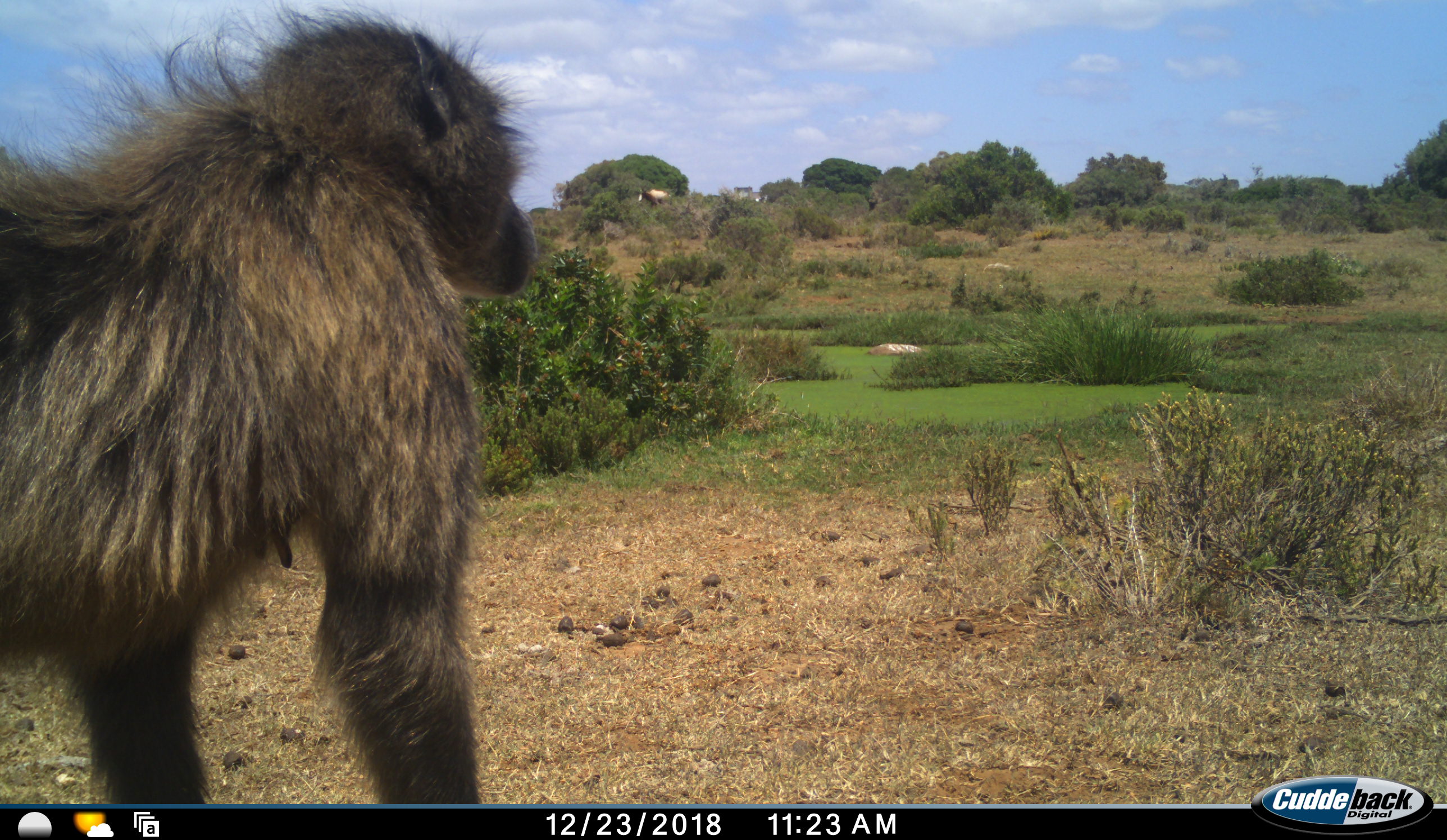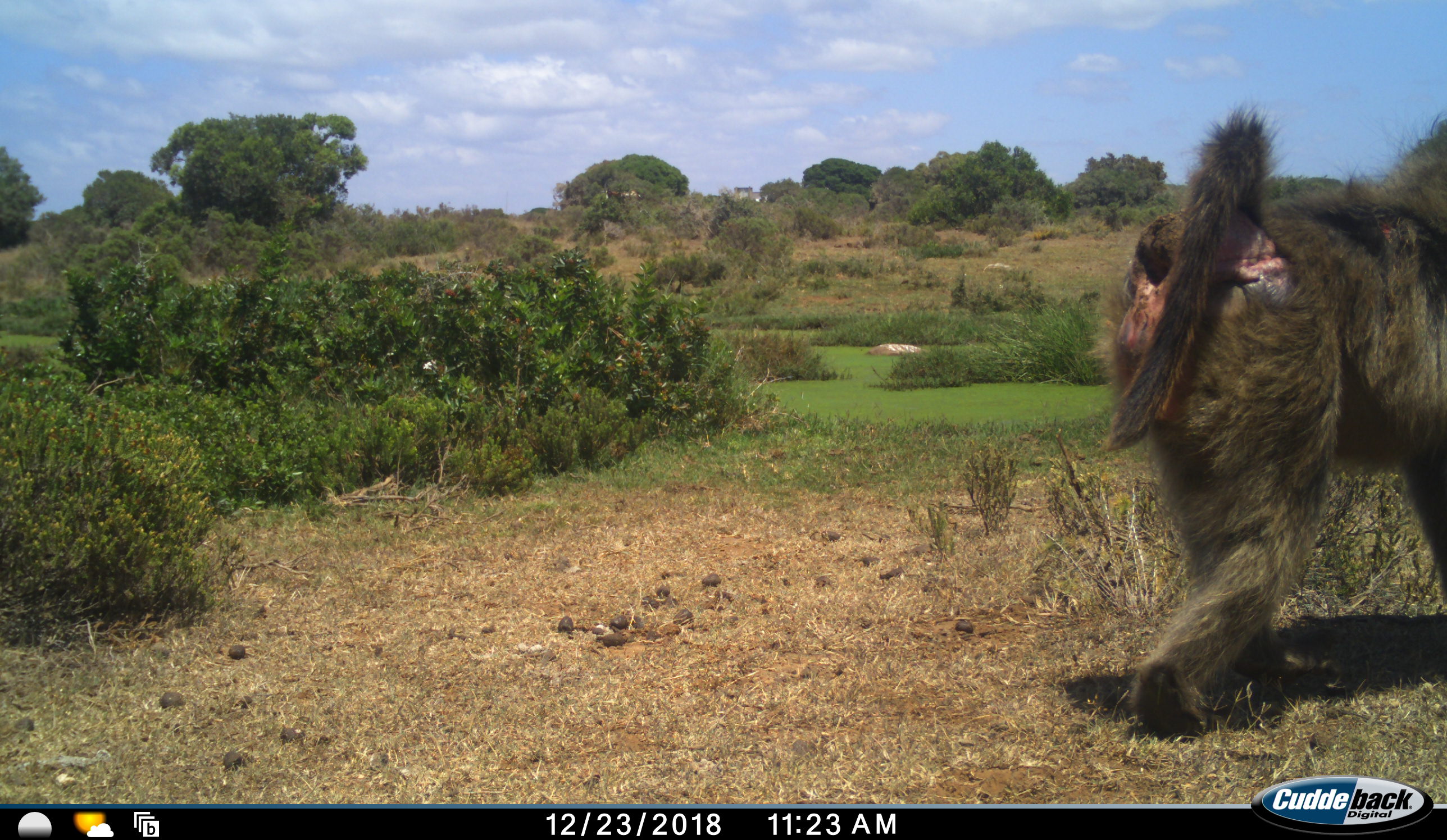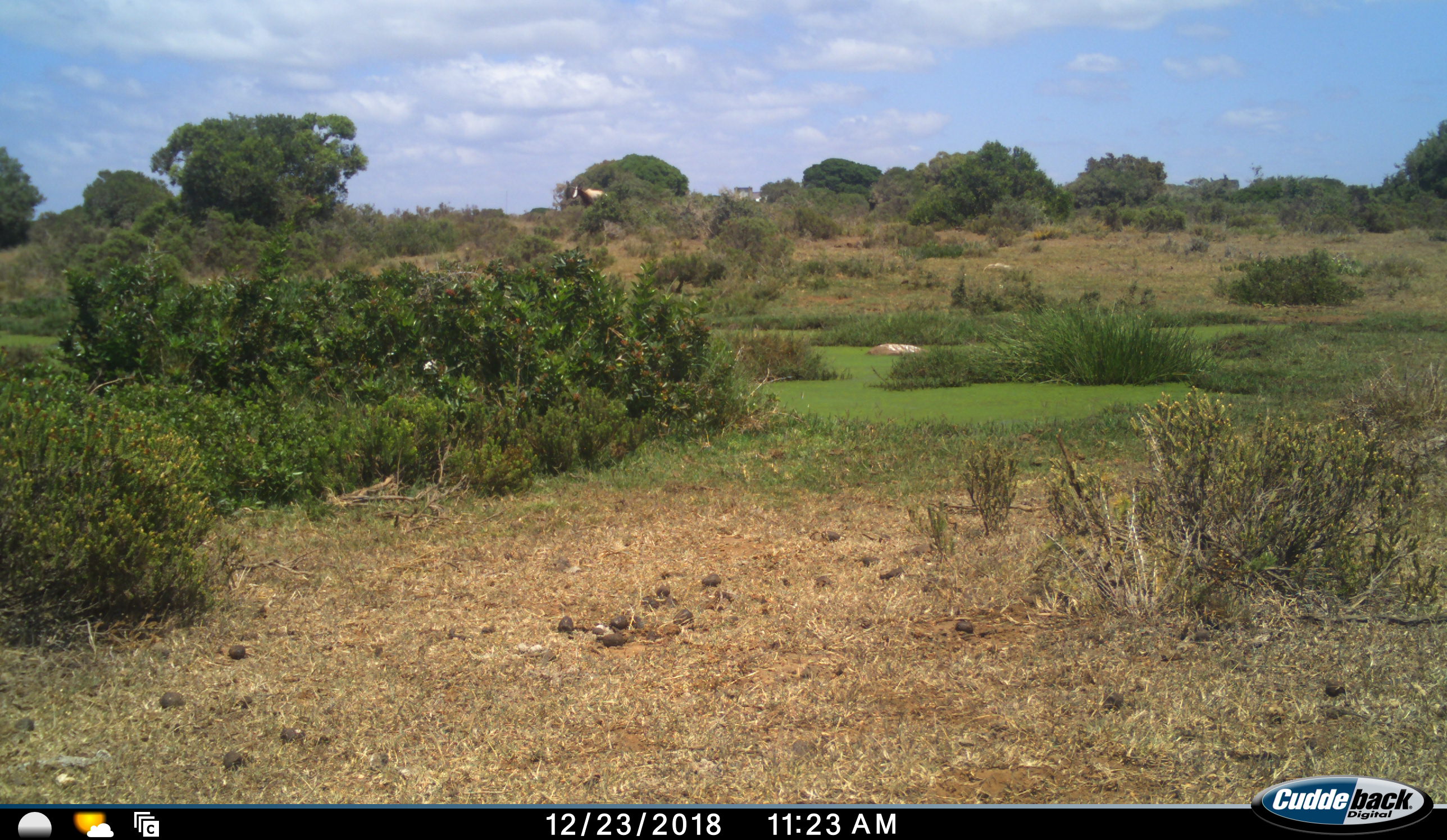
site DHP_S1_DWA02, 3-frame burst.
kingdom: Animalia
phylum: Chordata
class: Mammalia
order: Primates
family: Cercopithecidae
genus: Papio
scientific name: Papio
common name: baboon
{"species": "baboon (Papio)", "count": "1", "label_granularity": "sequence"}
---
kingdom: Animalia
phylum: Chordata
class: Mammalia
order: Artiodactyla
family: Bovidae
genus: Damaliscus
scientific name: Damaliscus pygargus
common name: bontebok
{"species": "bontebok (Damaliscus pygargus)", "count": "1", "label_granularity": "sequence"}